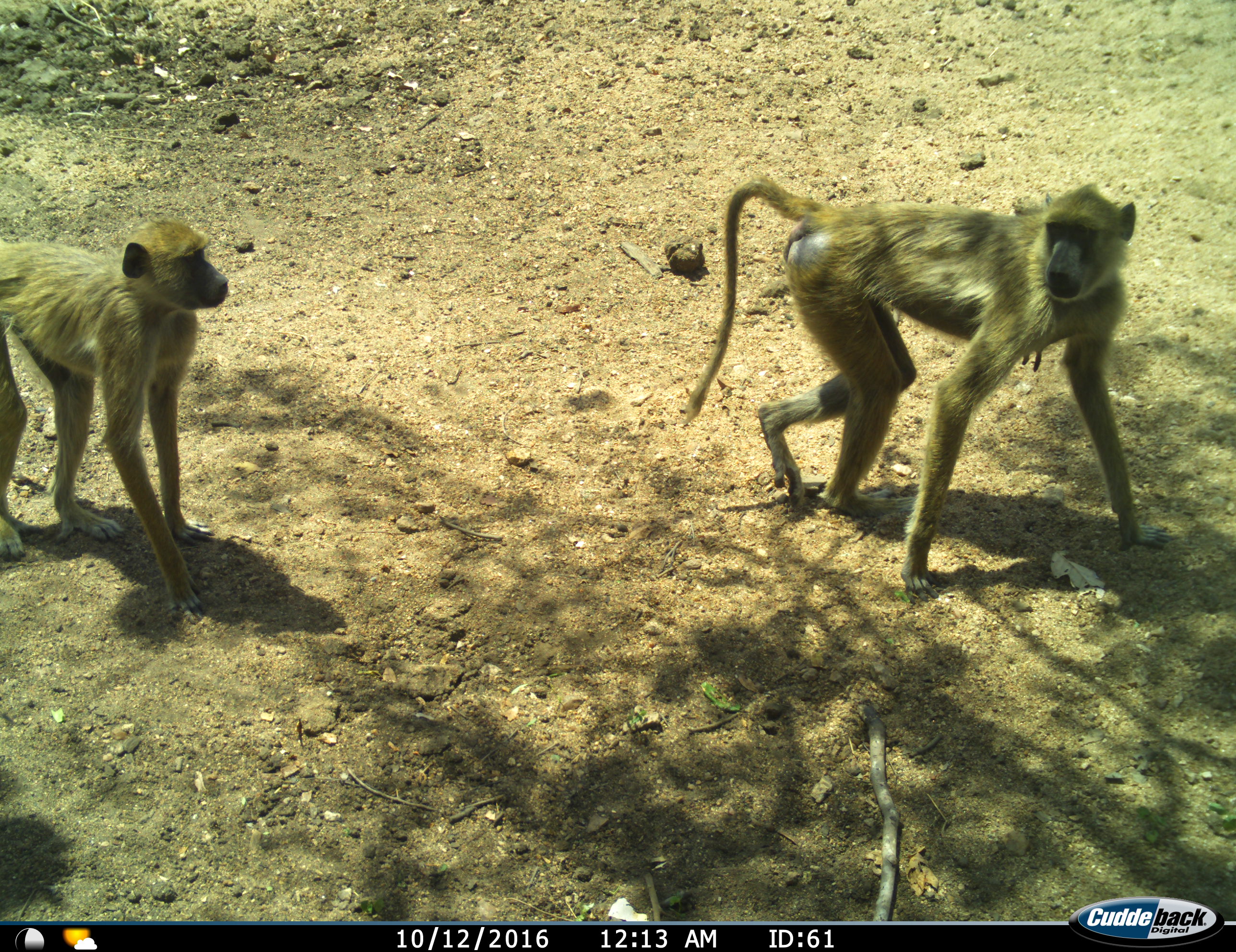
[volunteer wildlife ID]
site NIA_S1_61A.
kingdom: Animalia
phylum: Chordata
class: Mammalia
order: Primates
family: Cercopithecidae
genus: Papio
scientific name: Papio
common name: baboon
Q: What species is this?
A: Baboon (Papio).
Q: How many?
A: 2.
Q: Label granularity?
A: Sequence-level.